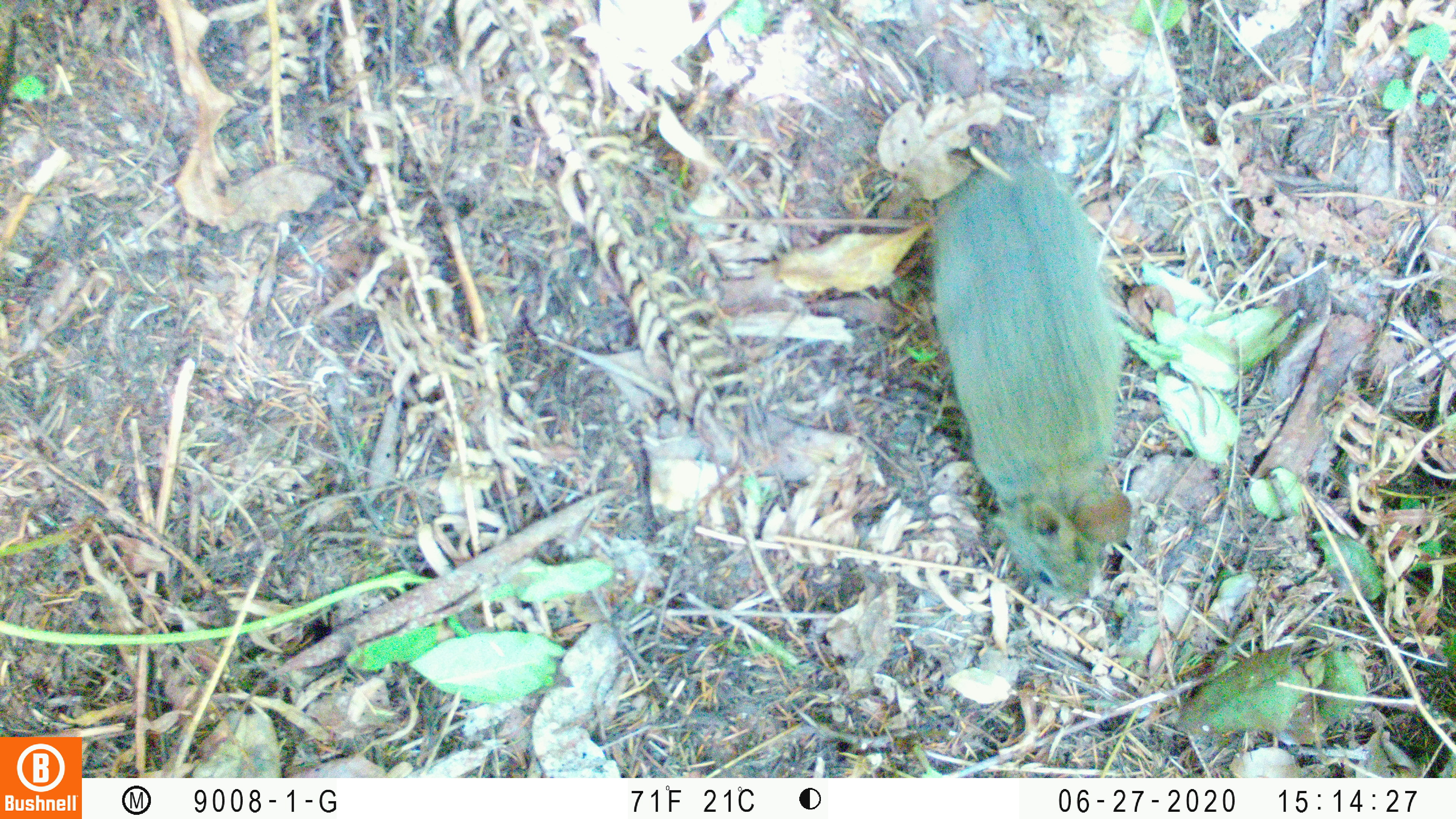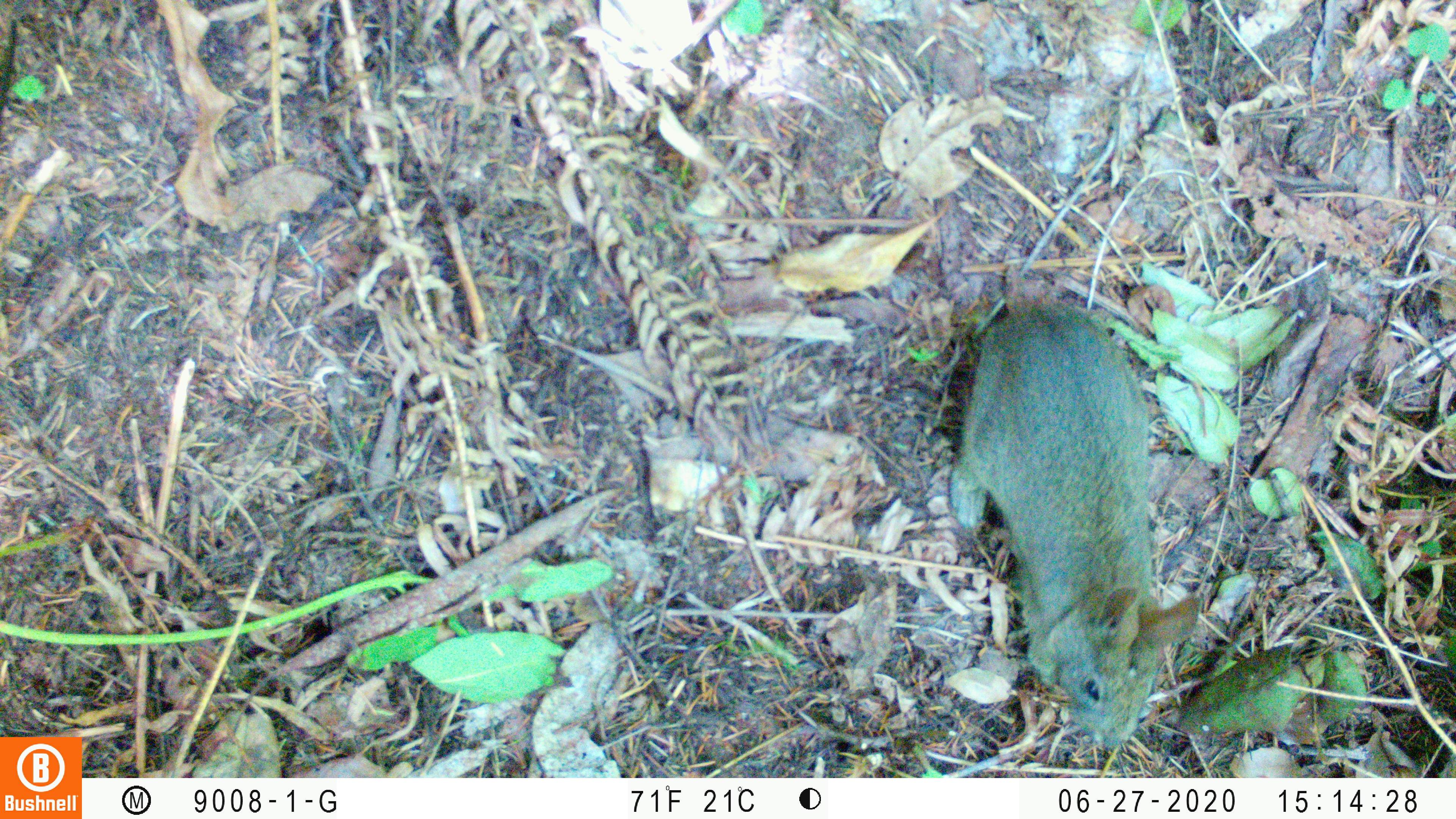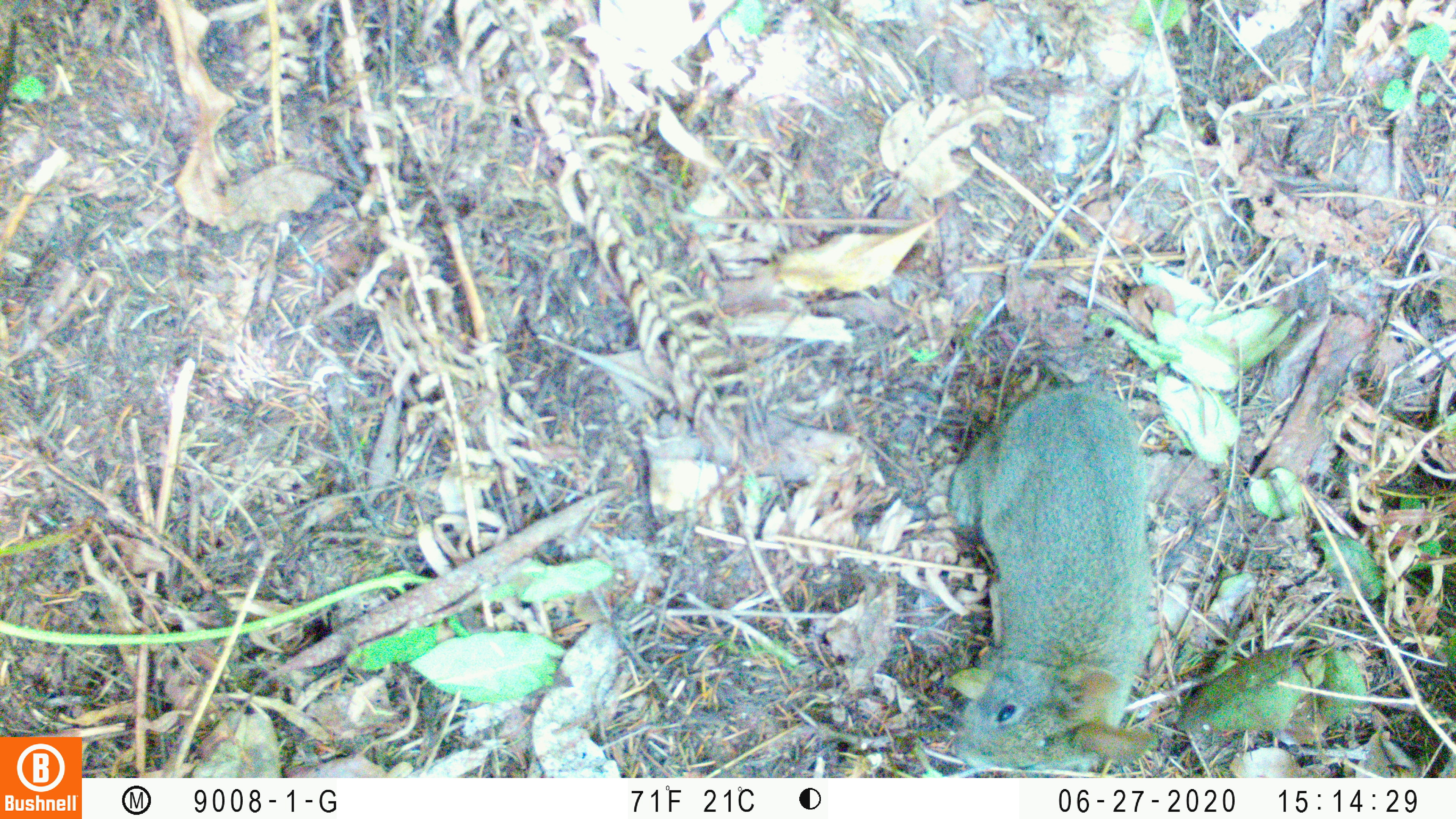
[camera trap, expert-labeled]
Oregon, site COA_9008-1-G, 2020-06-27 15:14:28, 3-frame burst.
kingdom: Animalia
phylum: Chordata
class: Mammalia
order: Lagomorpha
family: Leporidae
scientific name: Leporidae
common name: hares and rabbits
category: leporidae family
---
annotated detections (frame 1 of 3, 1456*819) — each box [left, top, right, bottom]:
leporidae family: [924, 165, 1136, 610]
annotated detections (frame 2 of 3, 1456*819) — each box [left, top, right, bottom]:
leporidae family: [948, 289, 1198, 745]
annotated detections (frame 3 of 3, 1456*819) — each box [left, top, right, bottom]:
leporidae family: [937, 381, 1163, 770]